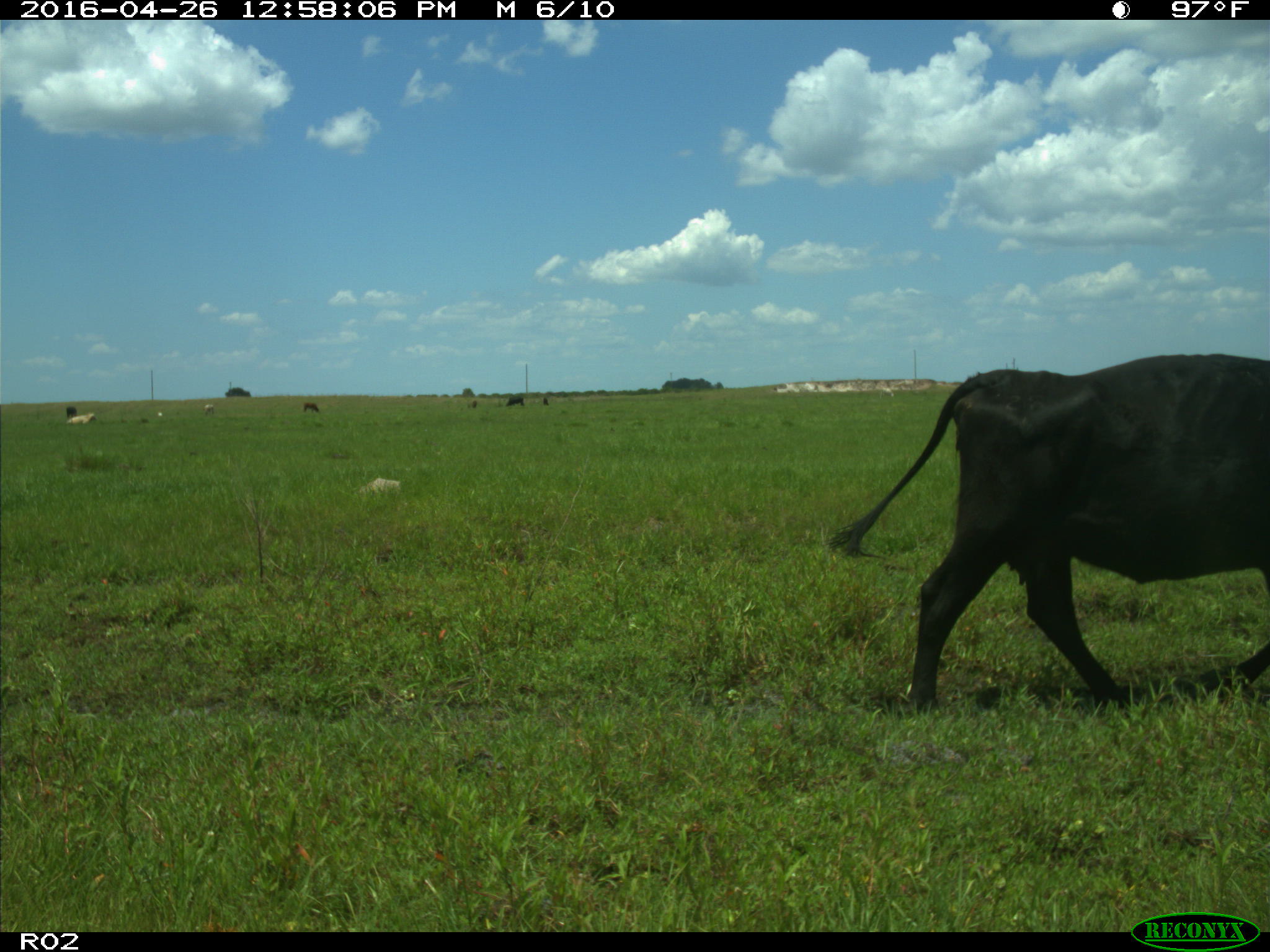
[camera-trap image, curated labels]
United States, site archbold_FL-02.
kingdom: Animalia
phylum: Chordata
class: Mammalia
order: Artiodactyla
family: Bovidae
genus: Bos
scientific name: Bos taurus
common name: domestic cow